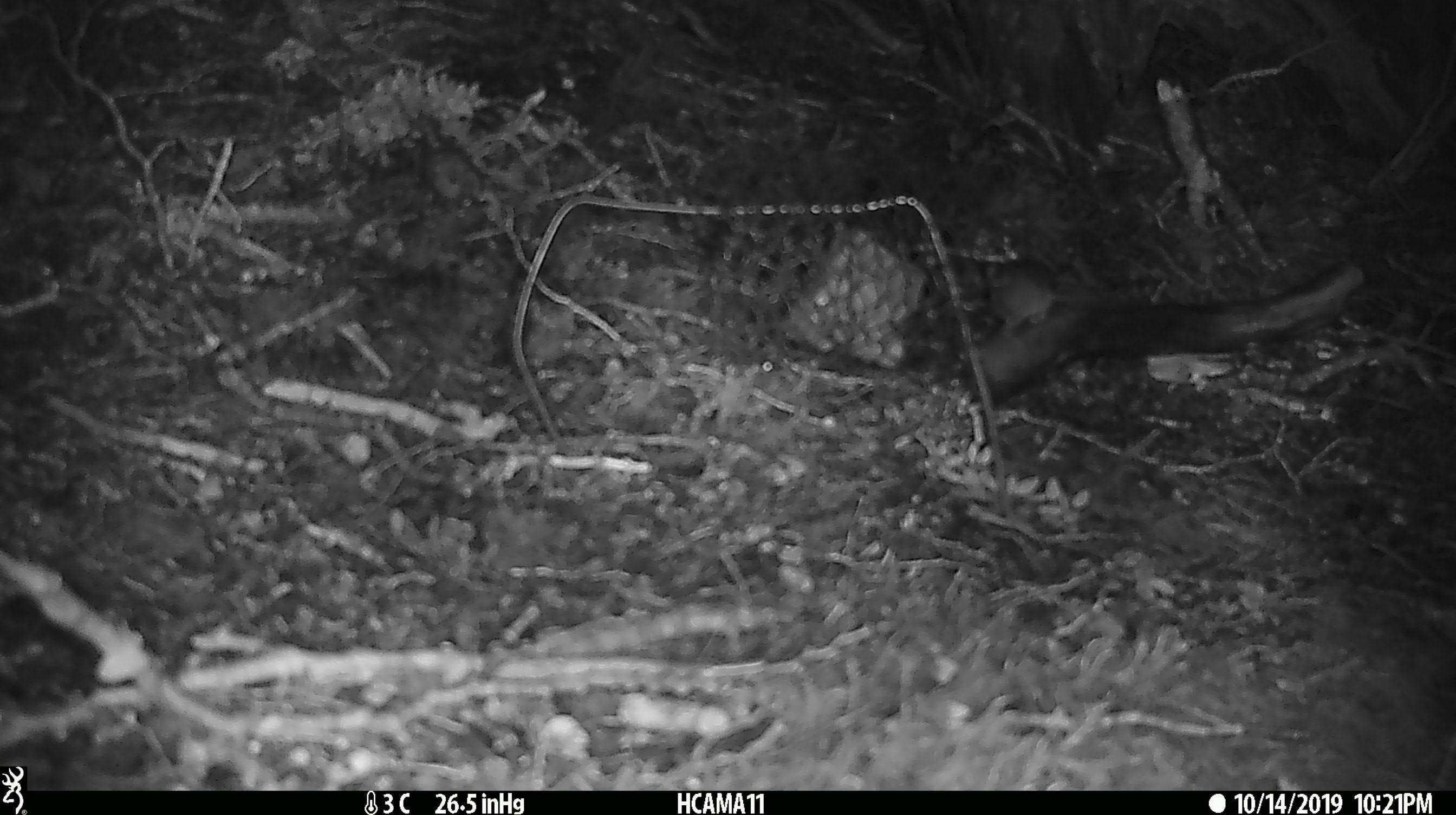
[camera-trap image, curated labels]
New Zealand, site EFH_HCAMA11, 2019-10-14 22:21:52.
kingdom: Animalia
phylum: Chordata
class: Mammalia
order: Rodentia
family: Muridae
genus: Mus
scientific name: Mus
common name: mouse